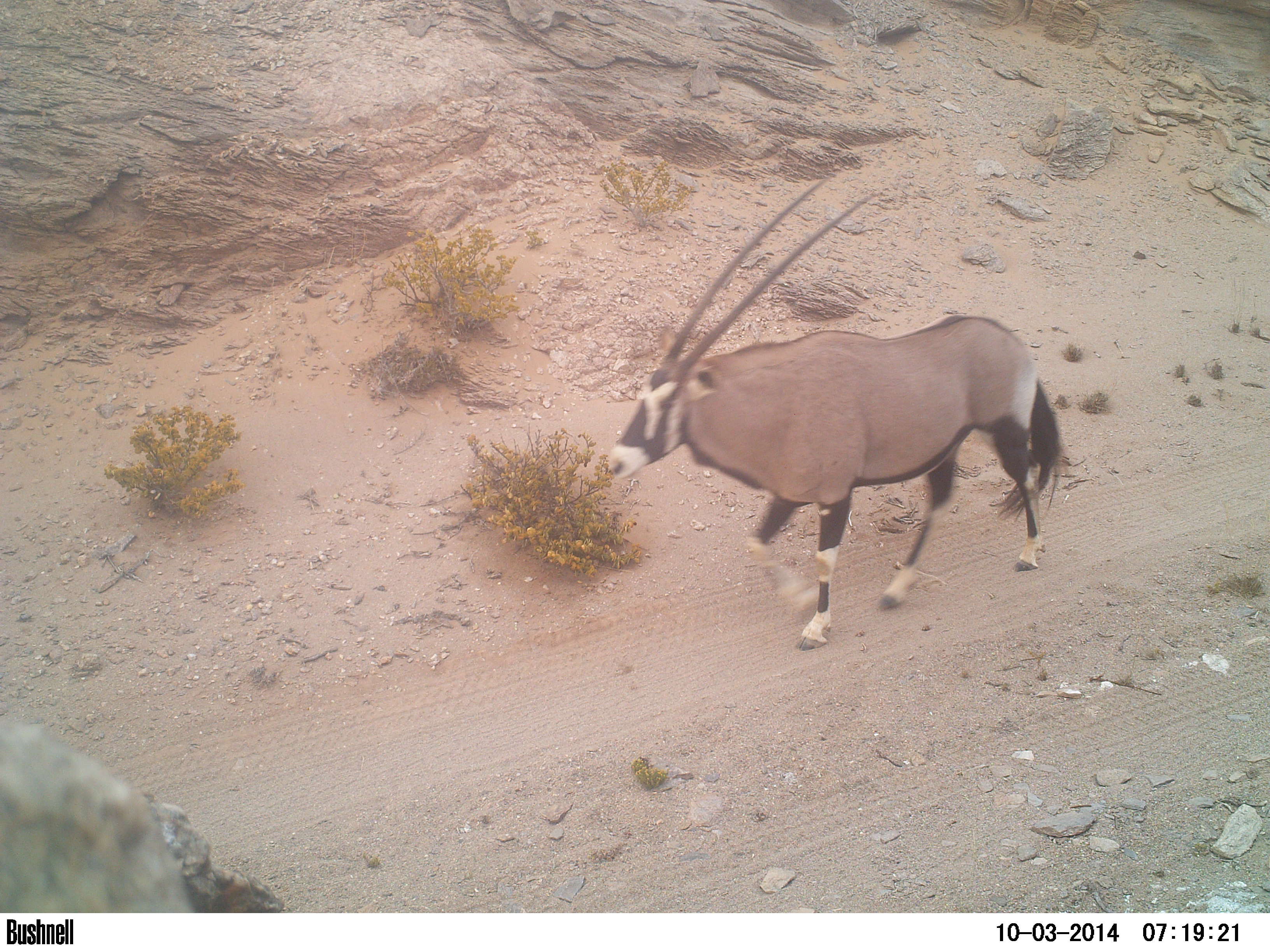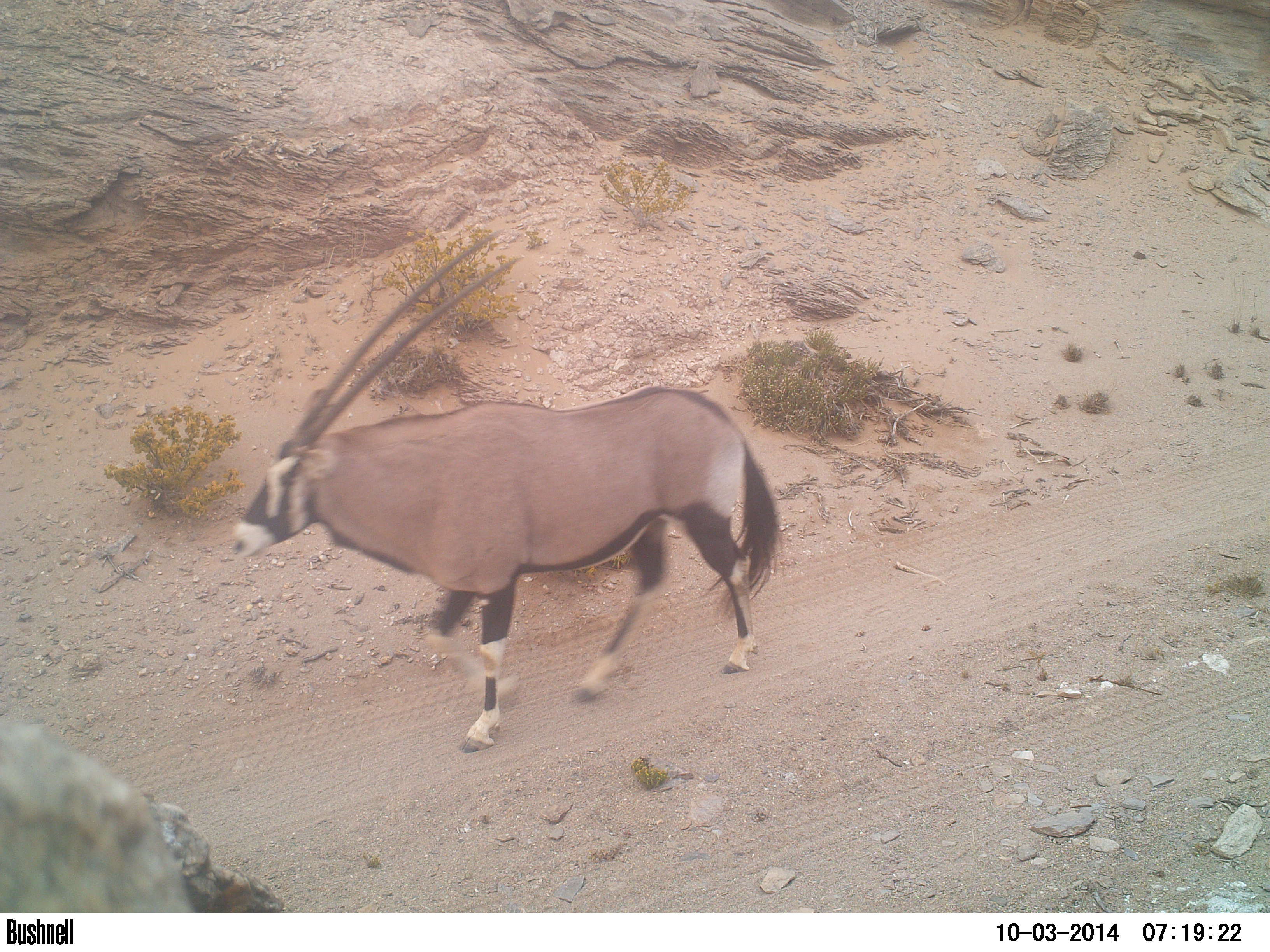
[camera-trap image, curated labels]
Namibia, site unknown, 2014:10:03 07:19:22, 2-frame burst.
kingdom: Animalia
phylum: Chordata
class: Mammalia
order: Artiodactyla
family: Bovidae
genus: Oryx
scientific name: Oryx gazella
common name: gemsbok